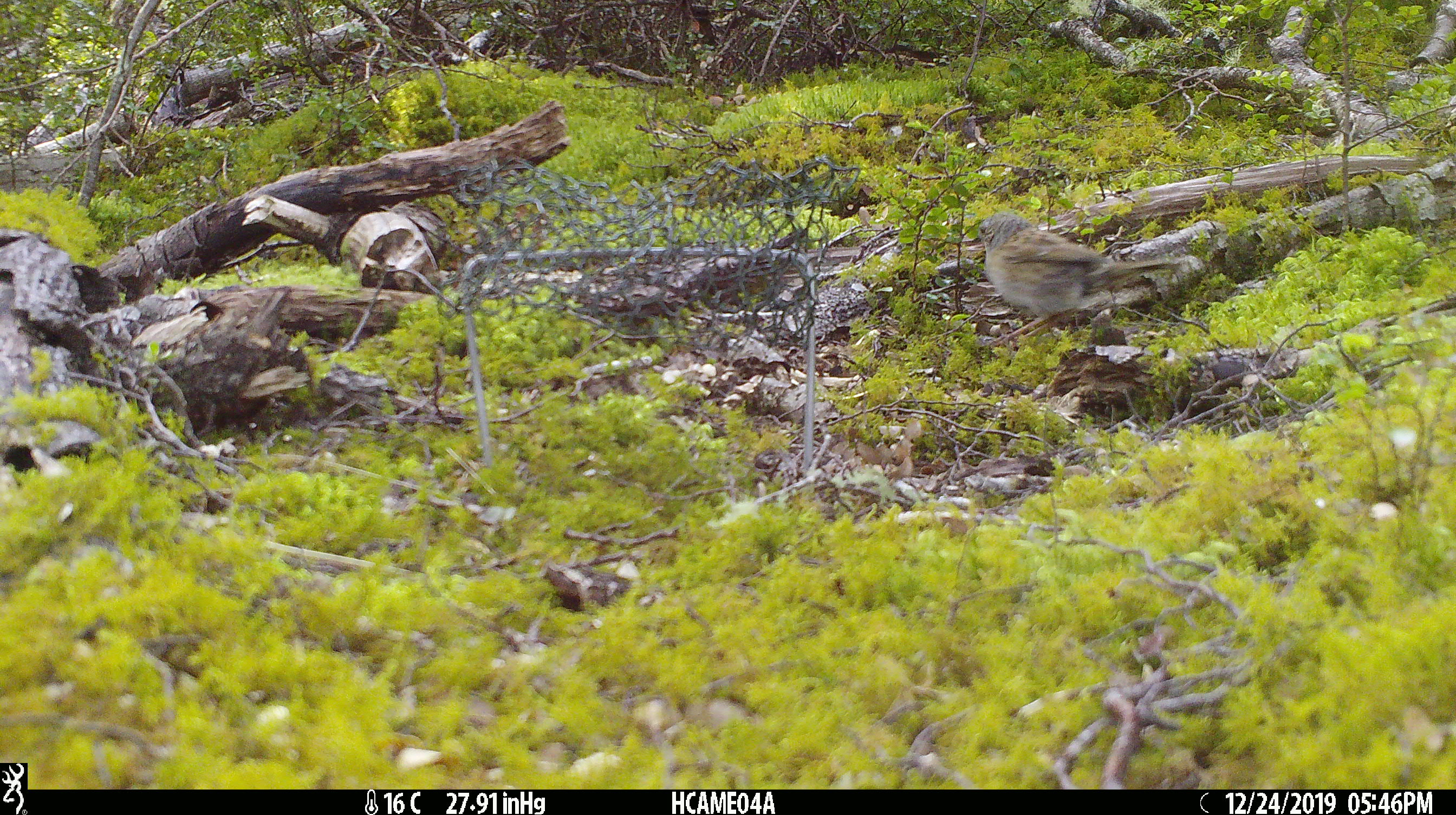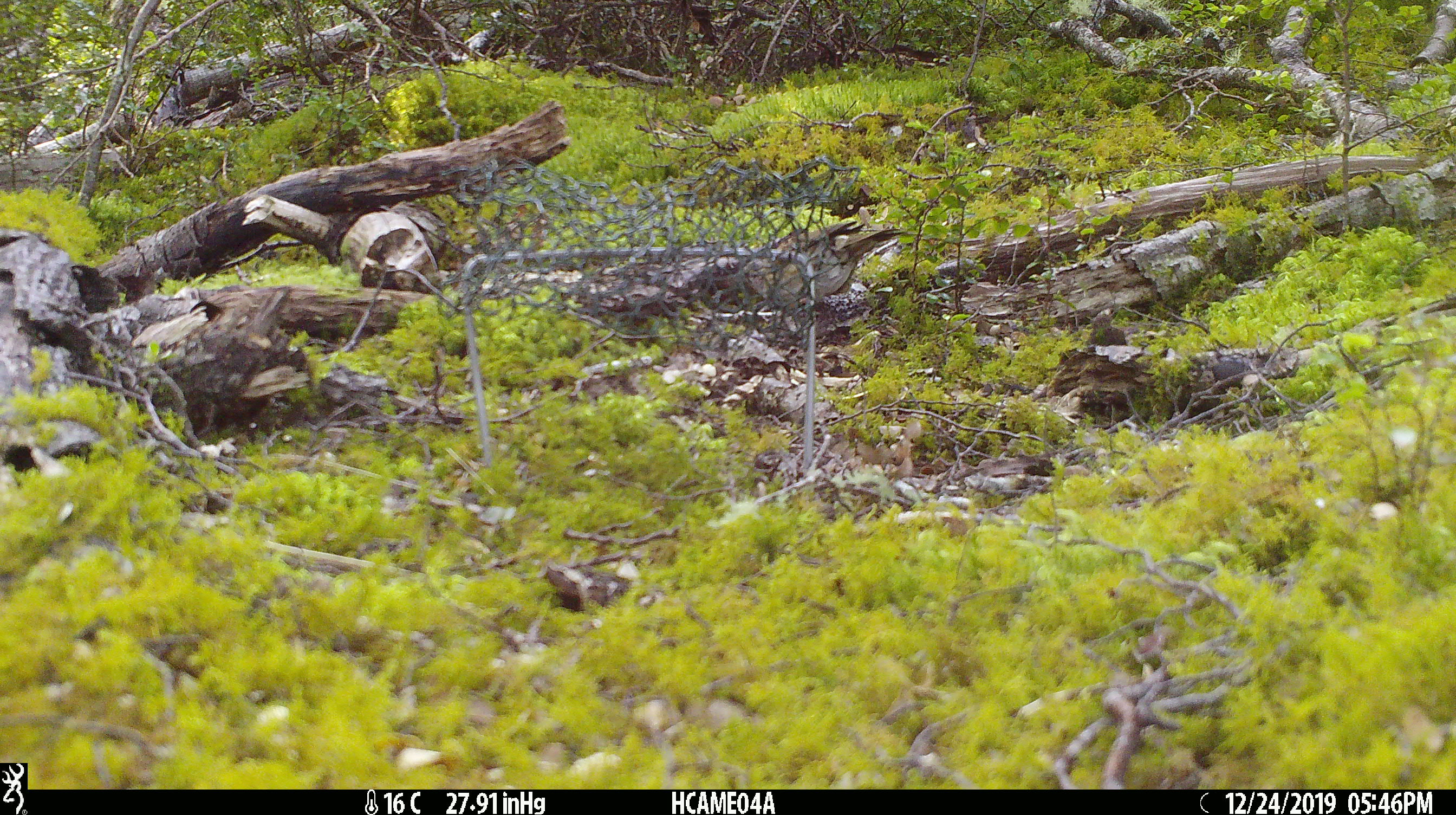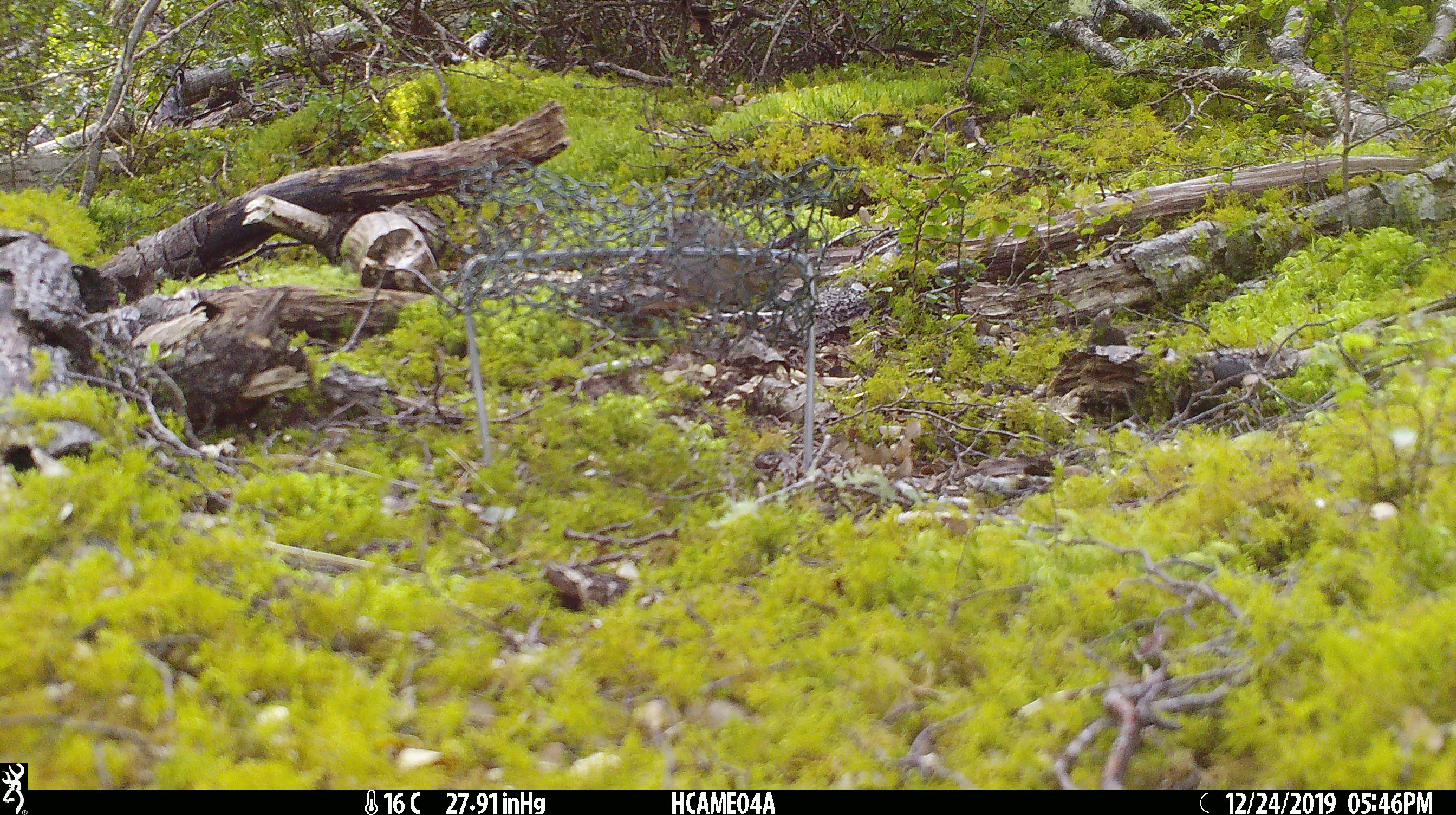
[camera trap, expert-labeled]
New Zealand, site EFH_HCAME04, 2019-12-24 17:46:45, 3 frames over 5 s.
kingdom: Animalia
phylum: Chordata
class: Aves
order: Passeriformes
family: Prunellidae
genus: Prunella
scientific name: Prunella modularis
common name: dunnock